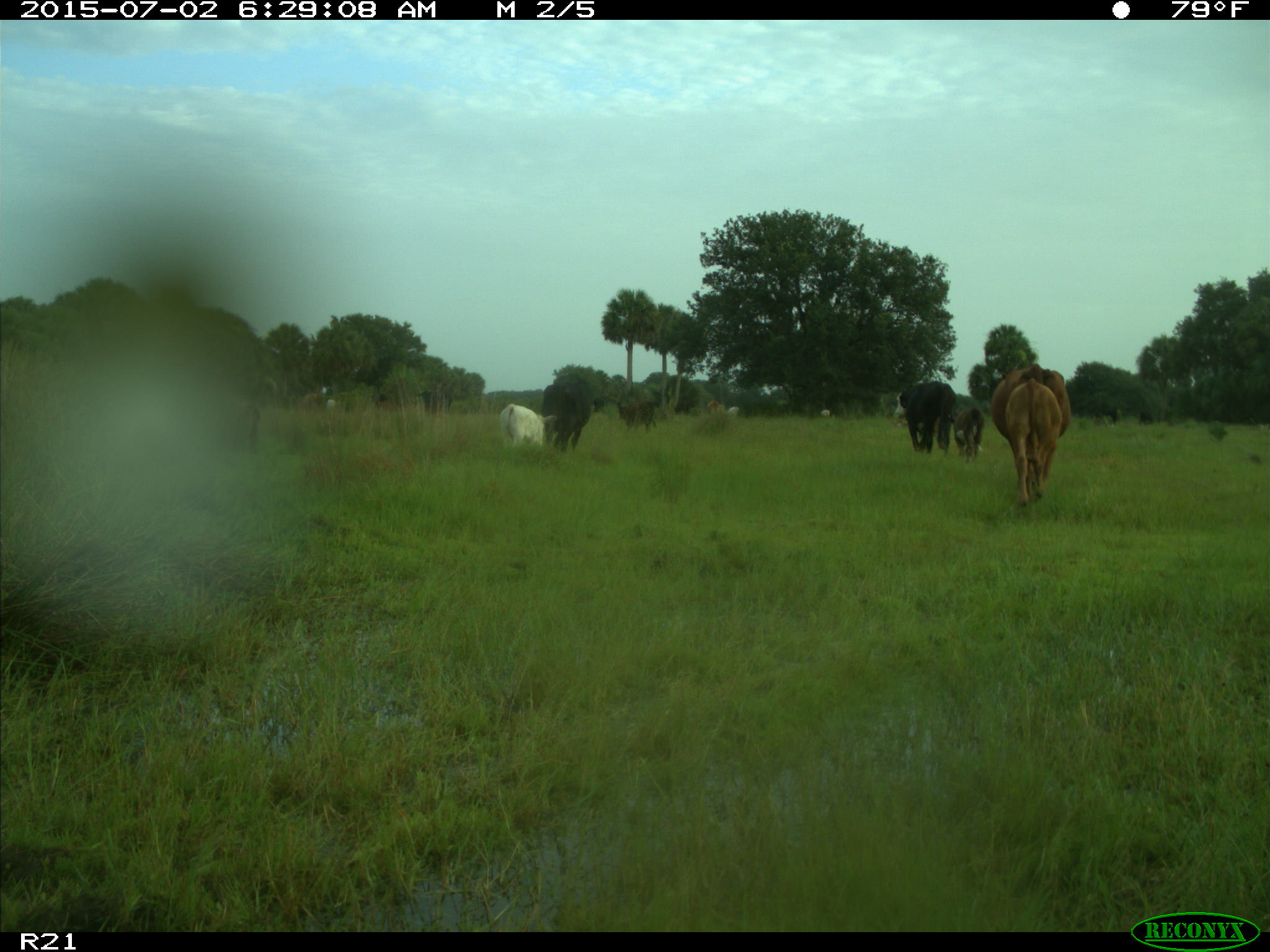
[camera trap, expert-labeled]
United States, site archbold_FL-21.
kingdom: Animalia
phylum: Chordata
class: Mammalia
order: Artiodactyla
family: Bovidae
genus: Bos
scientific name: Bos taurus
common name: domestic cow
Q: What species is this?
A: Bos taurus (domestic cow).